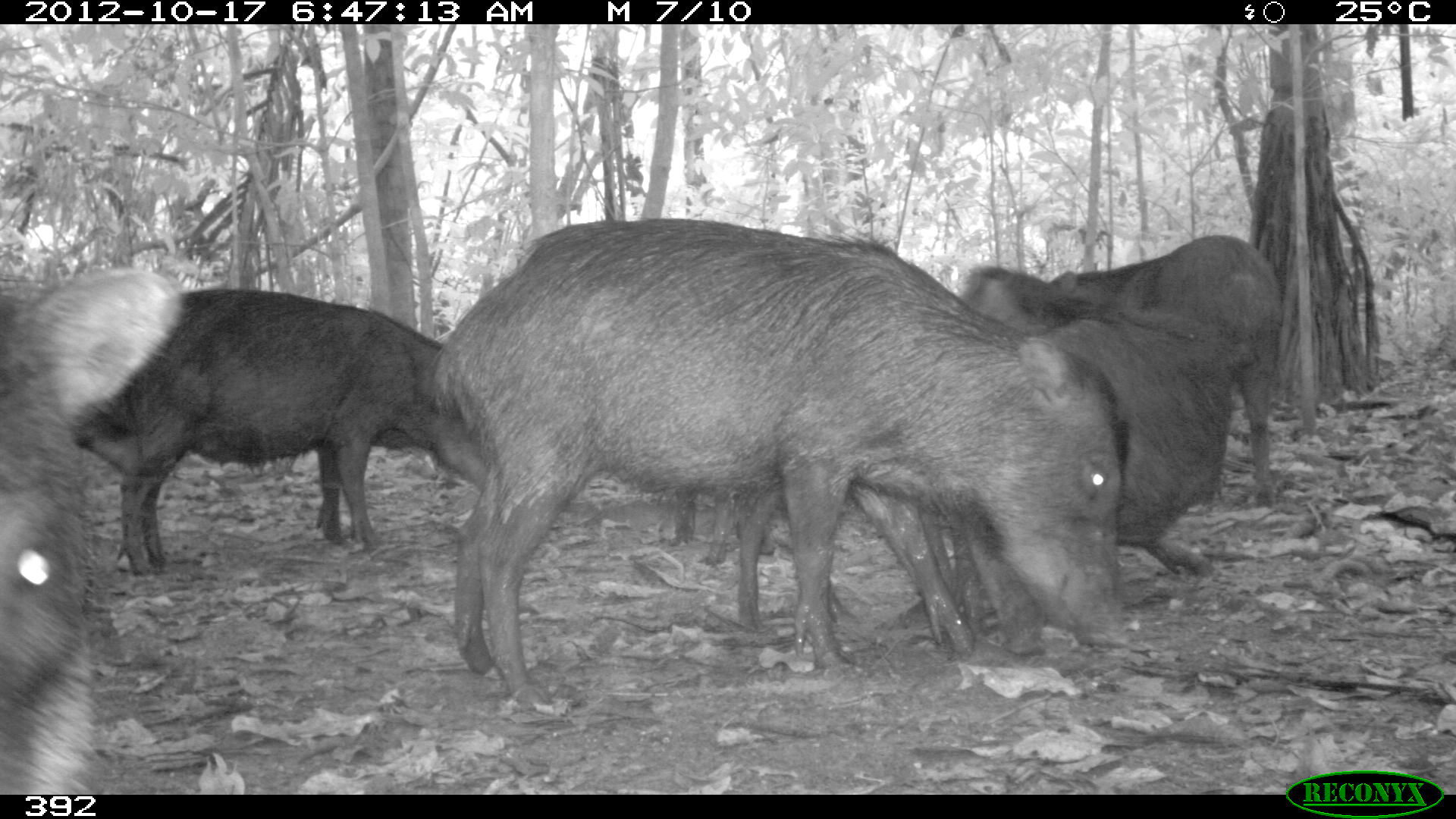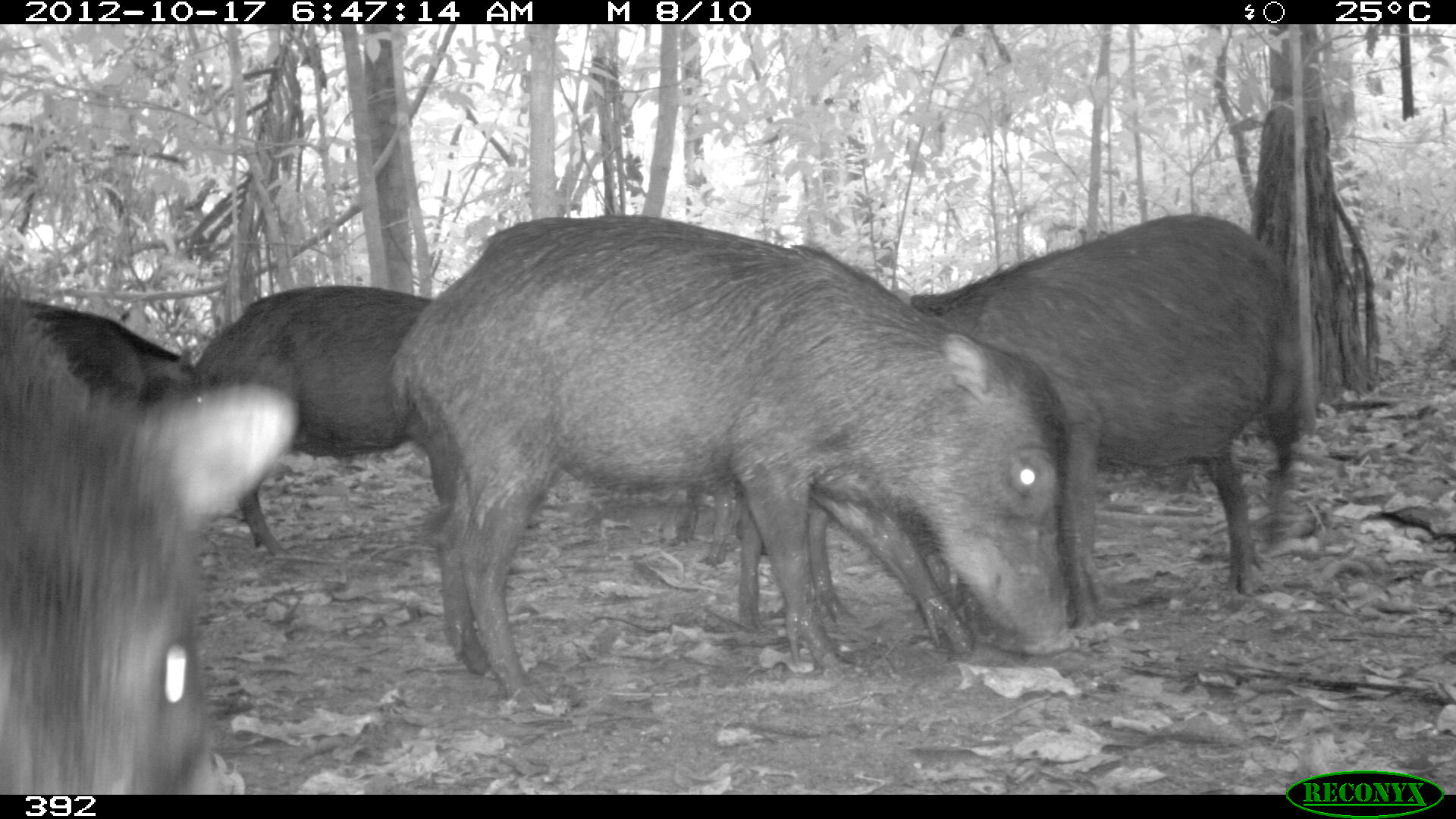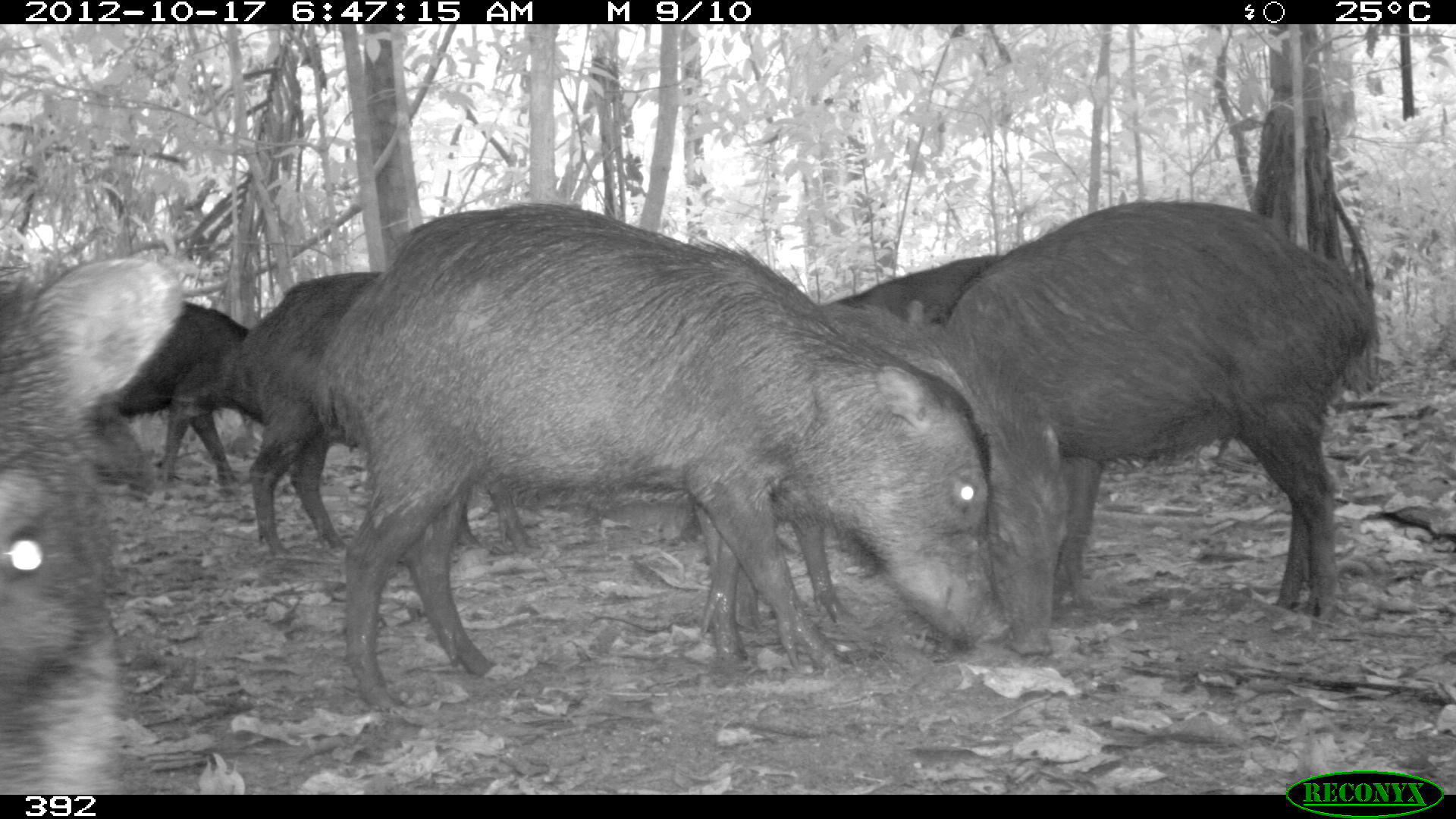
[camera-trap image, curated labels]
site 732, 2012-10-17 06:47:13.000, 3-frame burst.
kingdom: Animalia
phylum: Chordata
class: Mammalia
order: Artiodactyla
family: Tayassuidae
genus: Tayassu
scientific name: Tayassu pecari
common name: white-lipped peccary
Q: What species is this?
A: Tayassu pecari (white-lipped peccary).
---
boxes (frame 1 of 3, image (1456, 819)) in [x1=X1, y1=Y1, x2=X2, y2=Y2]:
tayassu pecari: [x1=419, y1=214, x2=1137, y2=707]; [x1=898, y1=258, x2=1241, y2=626]; [x1=68, y1=285, x2=487, y2=574]; [x1=0, y1=261, x2=183, y2=794]; [x1=1046, y1=230, x2=1283, y2=509]; [x1=732, y1=504, x2=862, y2=639]; [x1=663, y1=490, x2=855, y2=569]